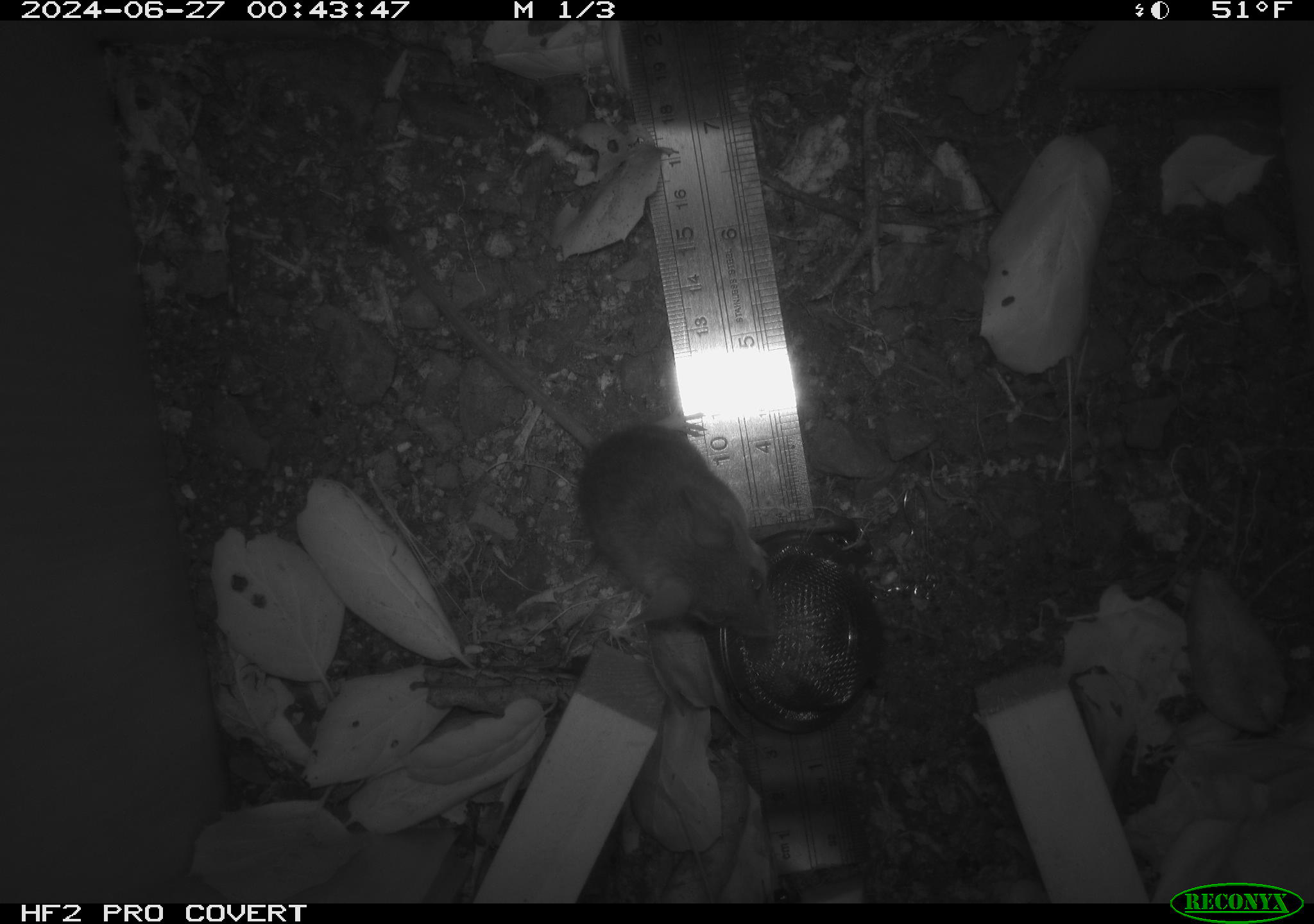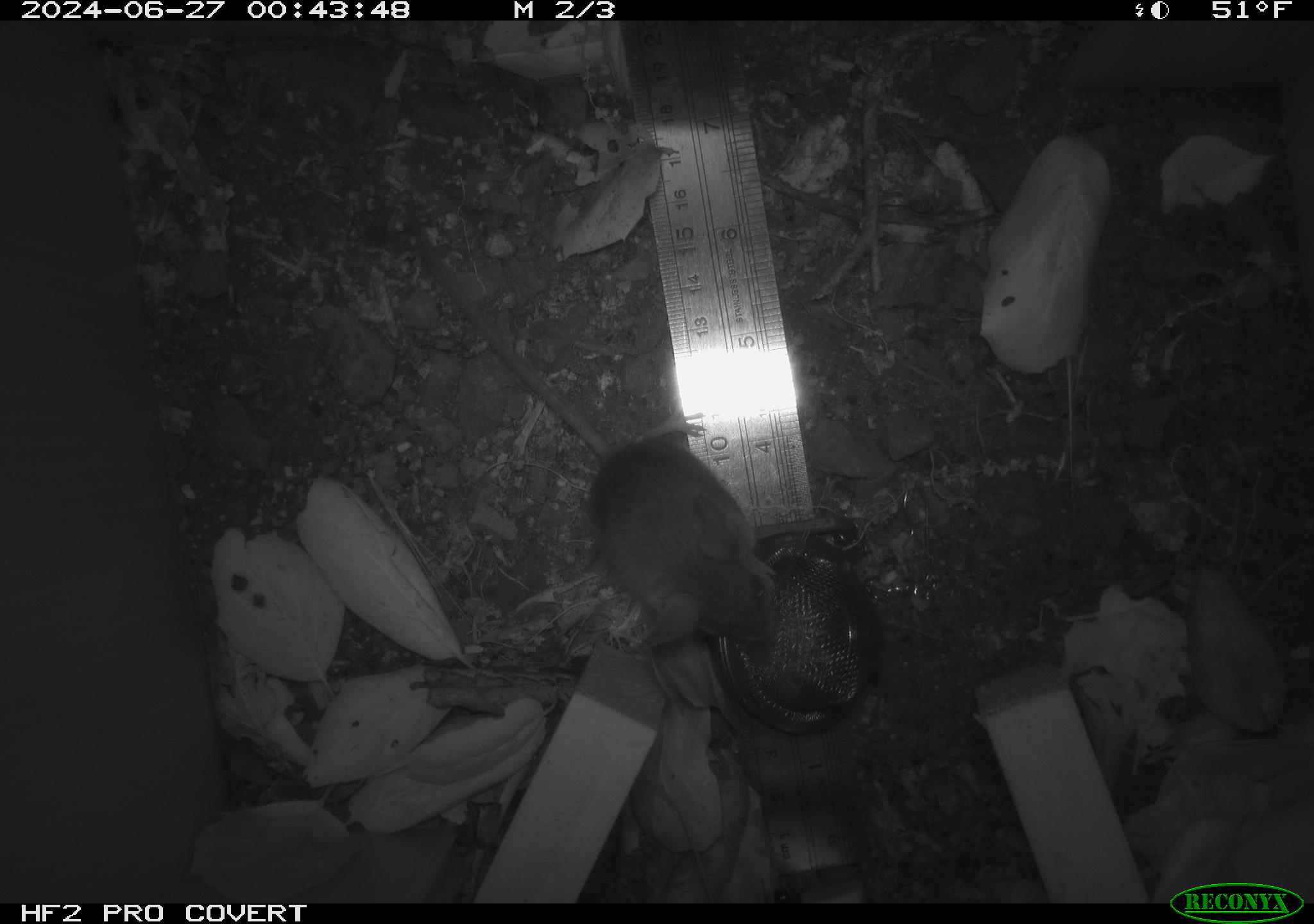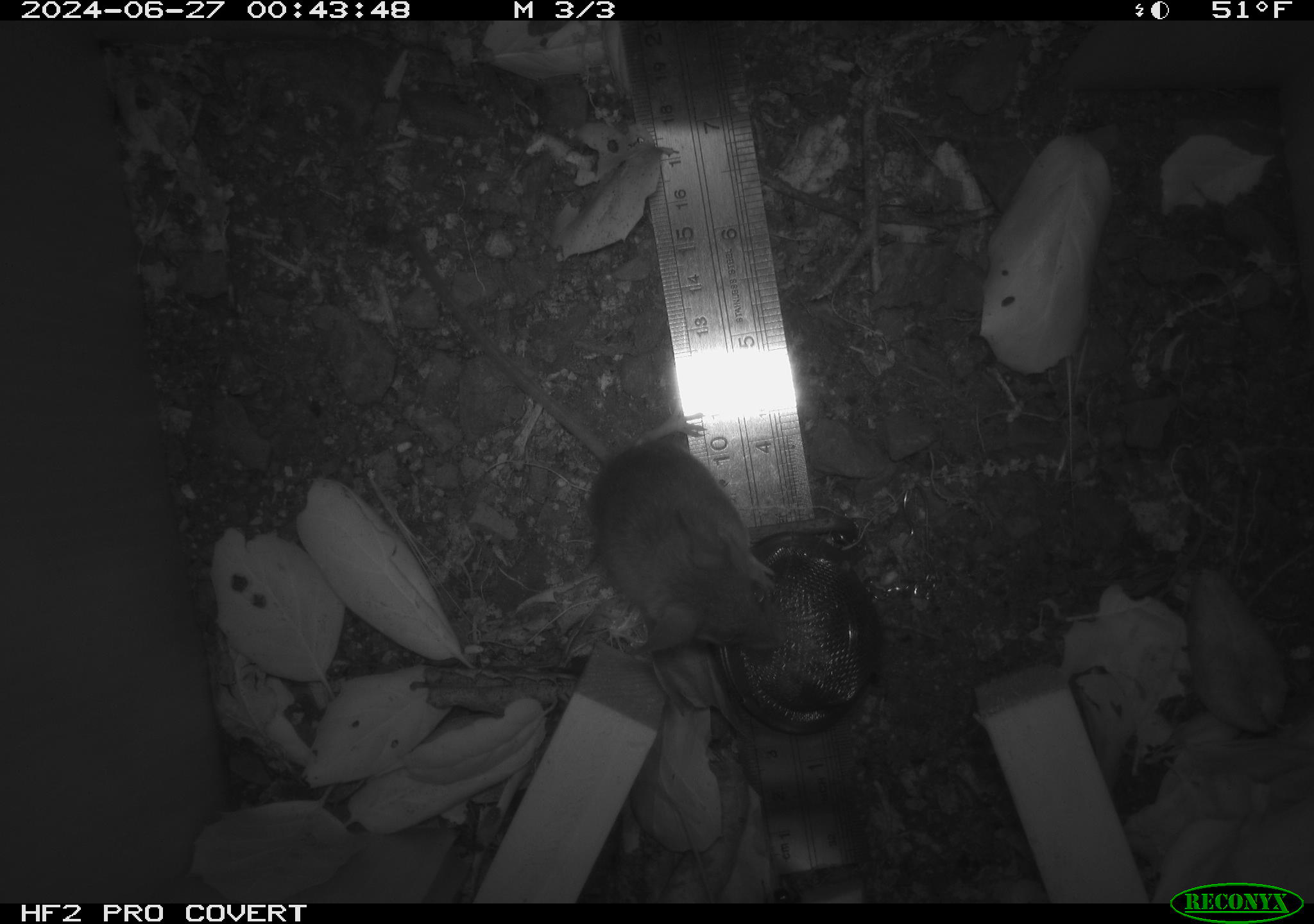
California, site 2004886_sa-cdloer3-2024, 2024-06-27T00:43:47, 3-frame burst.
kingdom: Animalia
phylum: Chordata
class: Mammalia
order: Rodentia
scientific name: Rodentia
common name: rodent